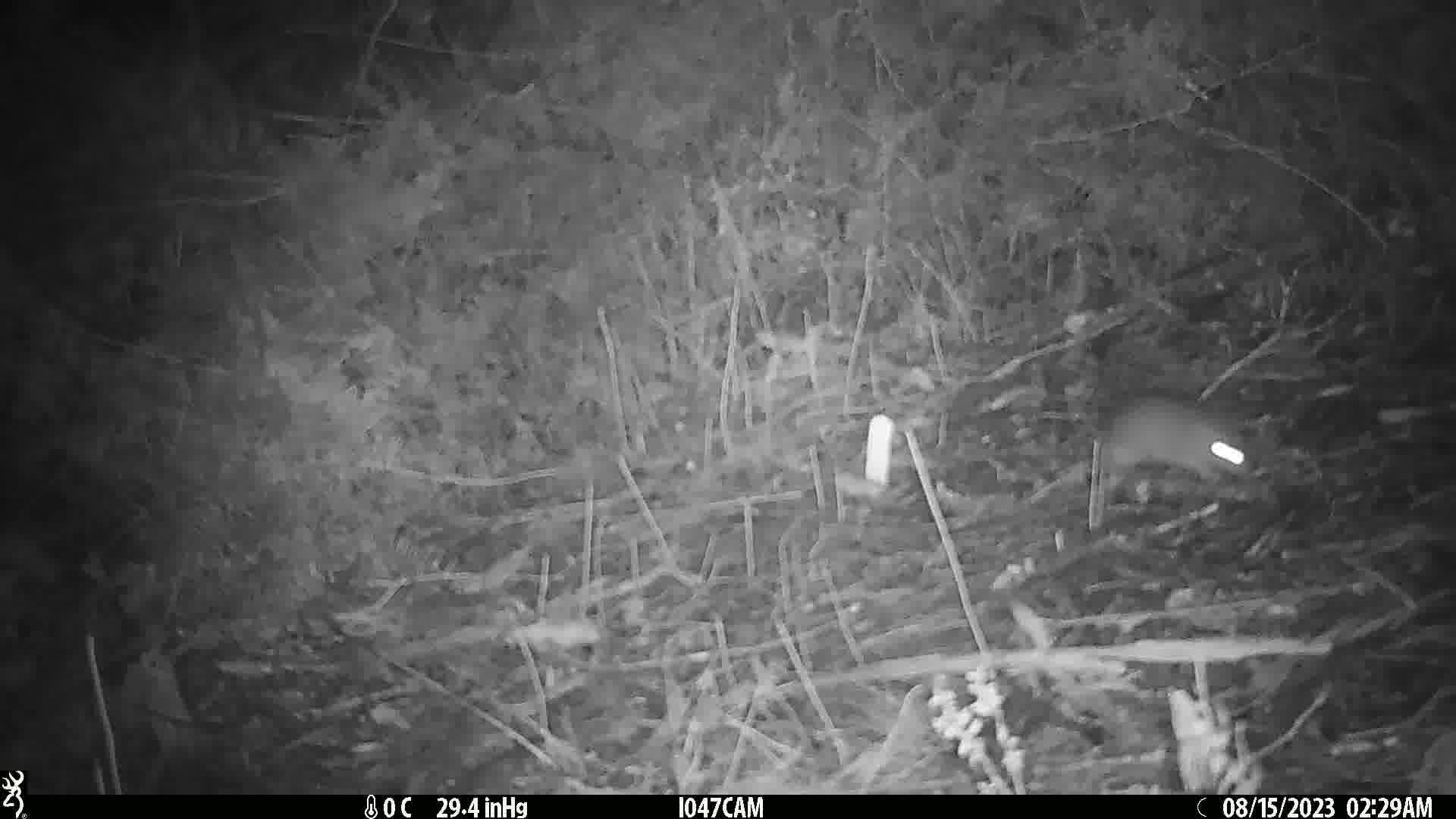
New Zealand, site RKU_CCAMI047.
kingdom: Animalia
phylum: Chordata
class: Mammalia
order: Rodentia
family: Muridae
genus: Rattus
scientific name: Rattus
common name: rat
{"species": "rat (Rattus)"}